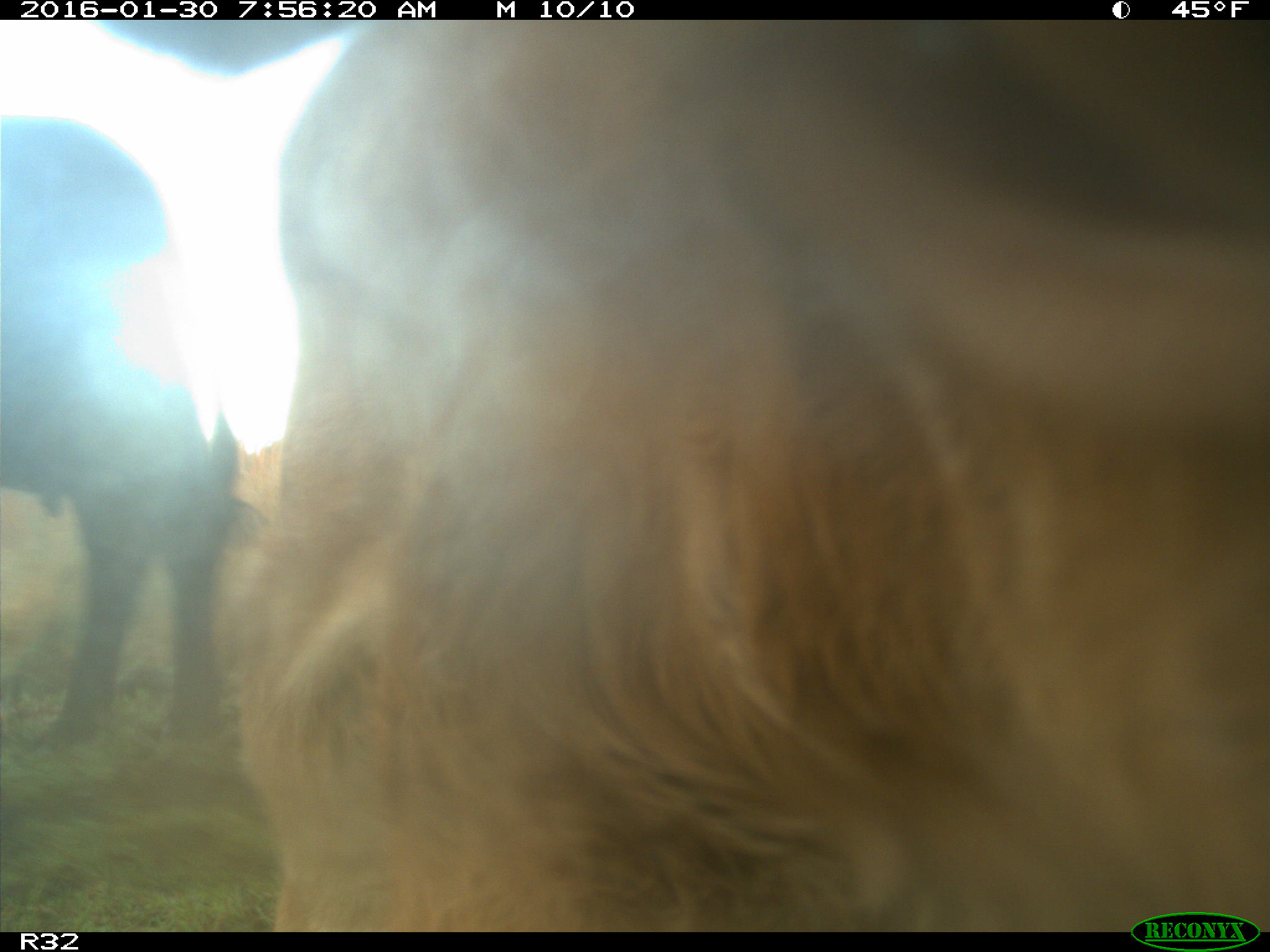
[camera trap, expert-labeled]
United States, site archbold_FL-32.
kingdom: Animalia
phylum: Chordata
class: Mammalia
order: Artiodactyla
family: Bovidae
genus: Bos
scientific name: Bos taurus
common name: domestic cow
Bos taurus (domestic cow).